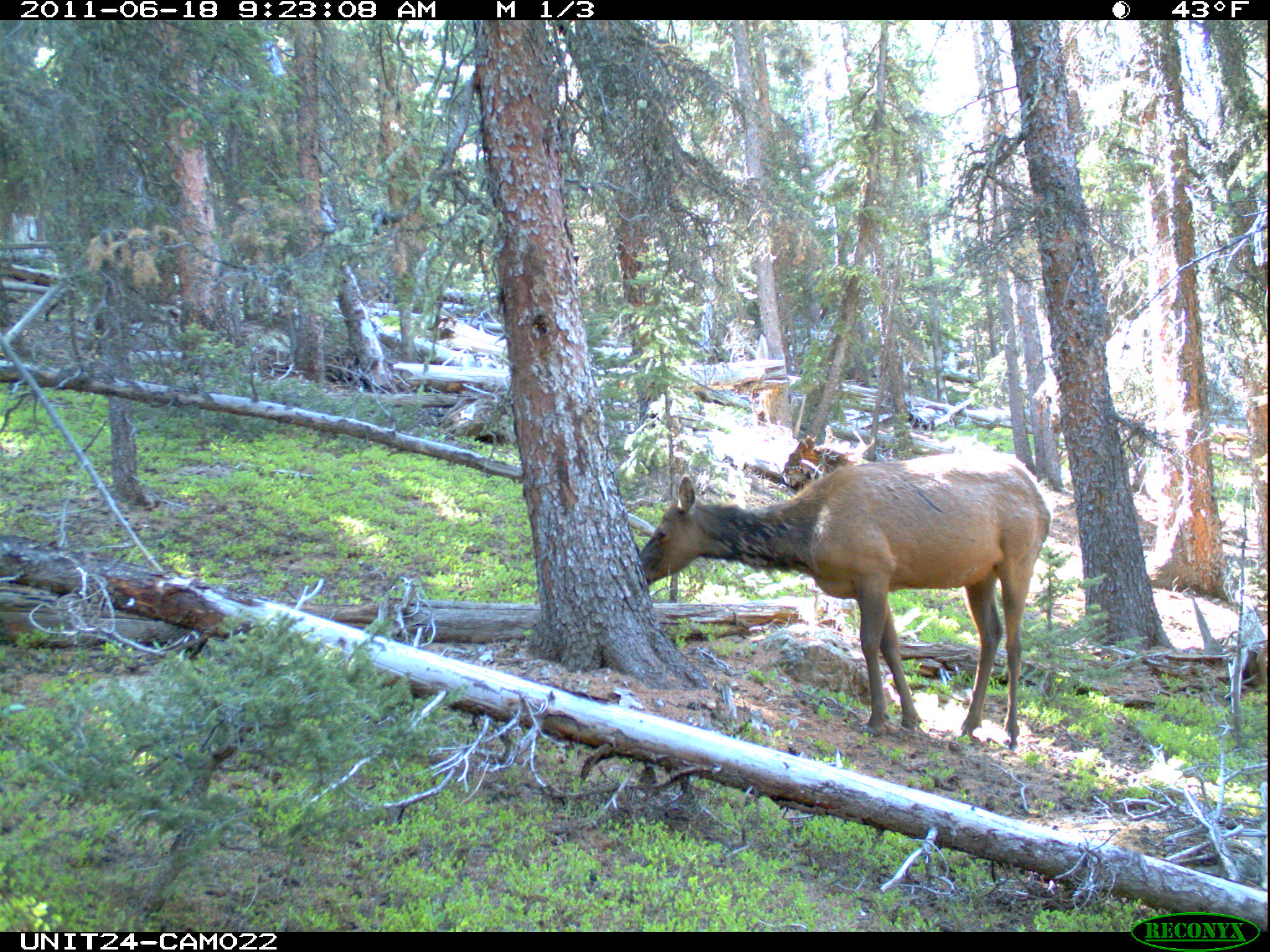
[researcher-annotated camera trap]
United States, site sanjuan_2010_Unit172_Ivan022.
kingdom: Animalia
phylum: Chordata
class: Mammalia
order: Artiodactyla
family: Cervidae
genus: Cervus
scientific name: Cervus elaphus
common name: red deer